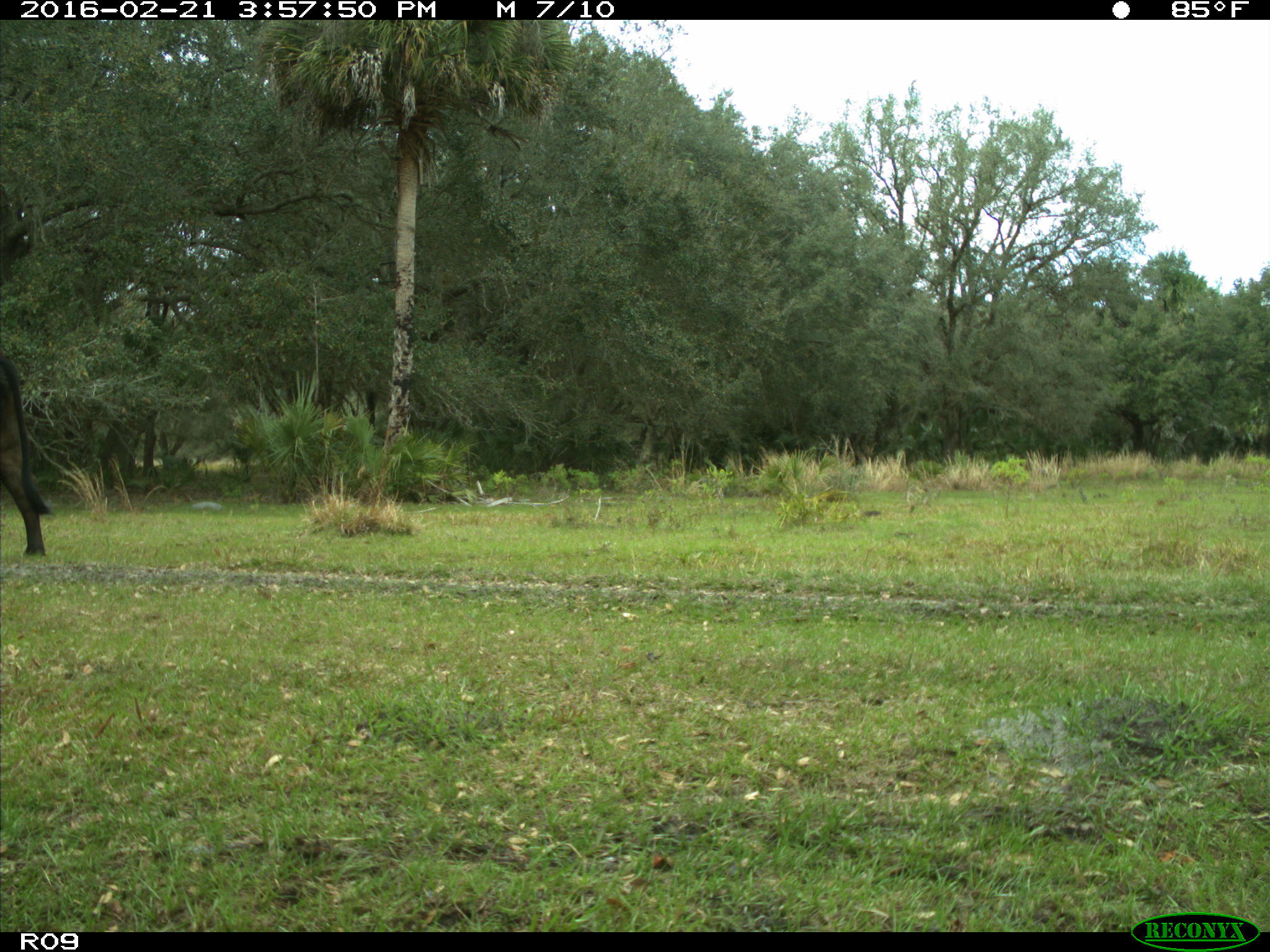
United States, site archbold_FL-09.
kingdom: Animalia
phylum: Chordata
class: Mammalia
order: Artiodactyla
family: Bovidae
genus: Bos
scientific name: Bos taurus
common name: domestic cow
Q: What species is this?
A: Bos taurus (domestic cow).